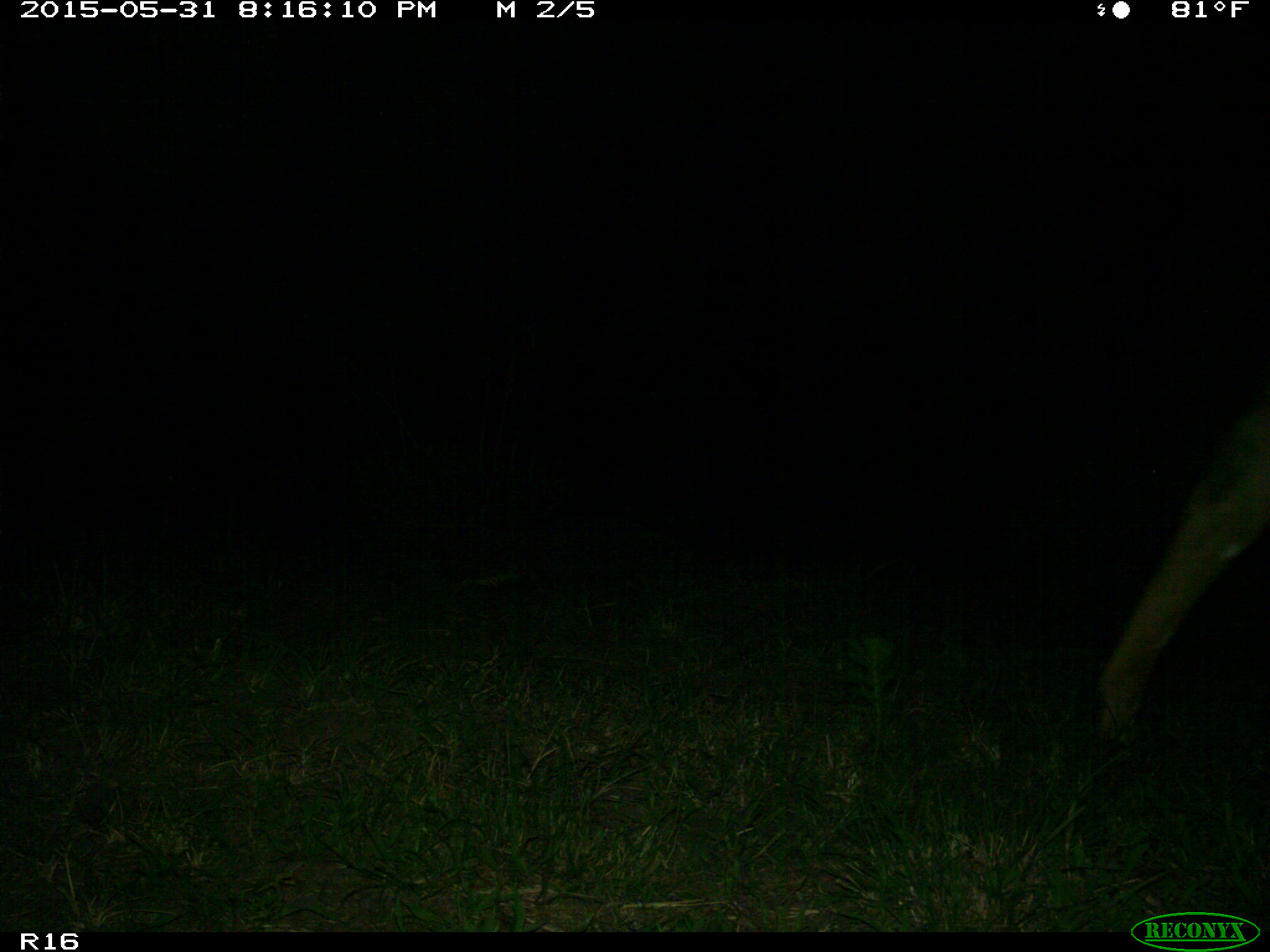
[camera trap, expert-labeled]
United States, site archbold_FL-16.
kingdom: Animalia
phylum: Chordata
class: Mammalia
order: Artiodactyla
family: Bovidae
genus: Bos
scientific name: Bos taurus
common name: domestic cow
Bos taurus (domestic cow).